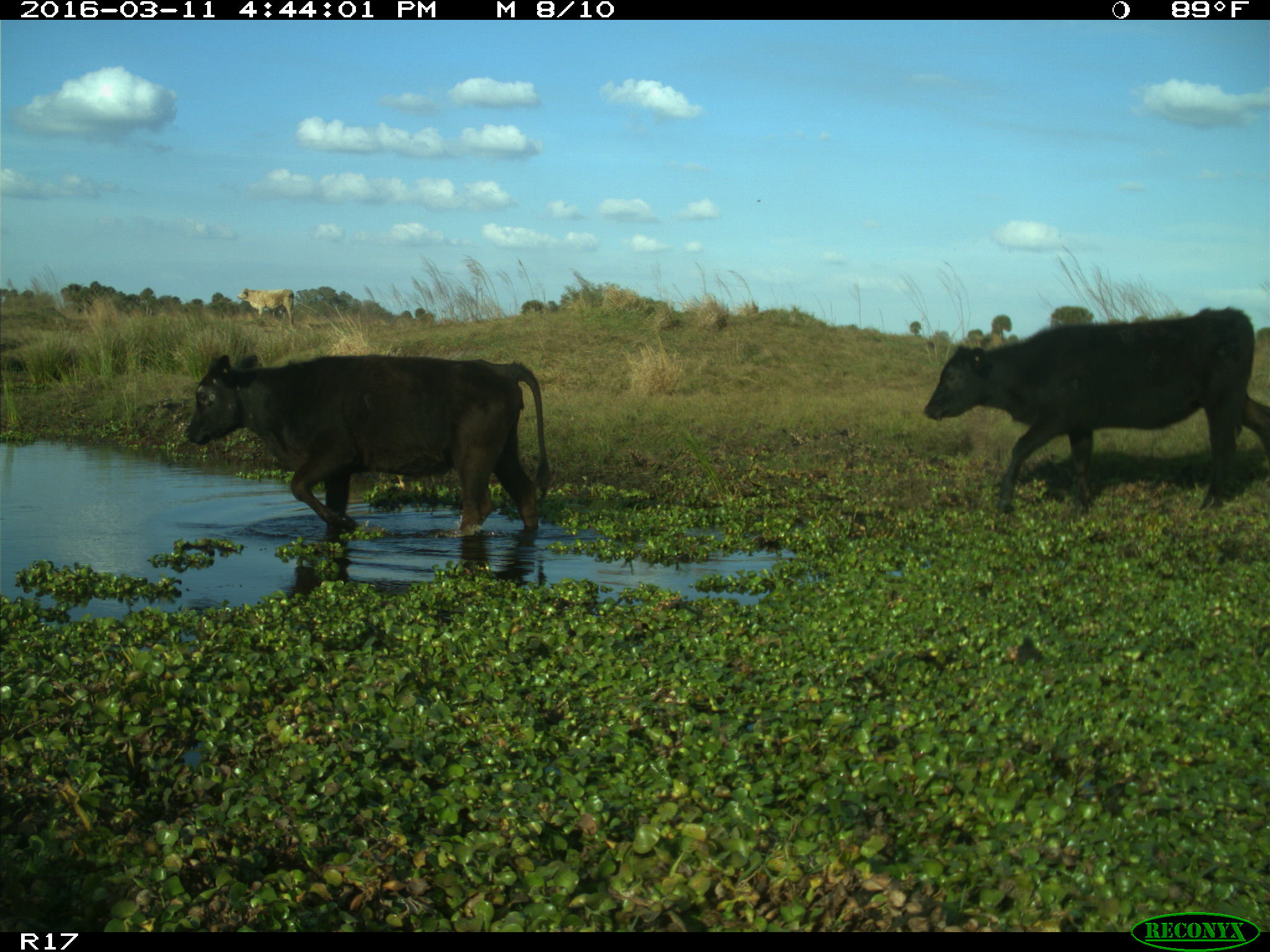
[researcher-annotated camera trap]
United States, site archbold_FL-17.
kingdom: Animalia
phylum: Chordata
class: Mammalia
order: Artiodactyla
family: Bovidae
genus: Bos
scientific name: Bos taurus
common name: domestic cow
Bos taurus (domestic cow).